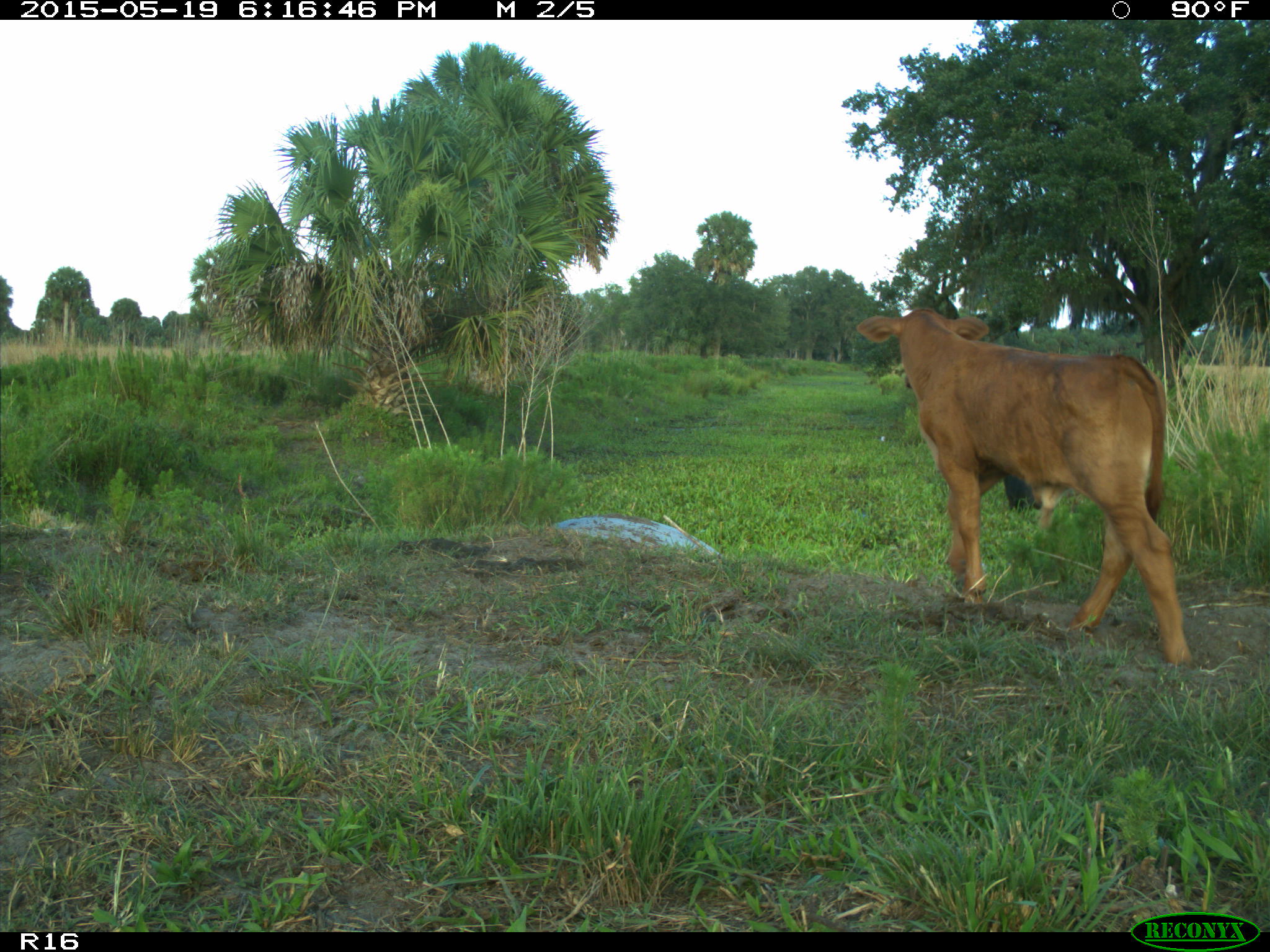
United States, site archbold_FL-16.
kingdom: Animalia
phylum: Chordata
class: Mammalia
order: Artiodactyla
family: Suidae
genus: Sus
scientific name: Sus scrofa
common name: wild boar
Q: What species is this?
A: Sus scrofa (wild boar).